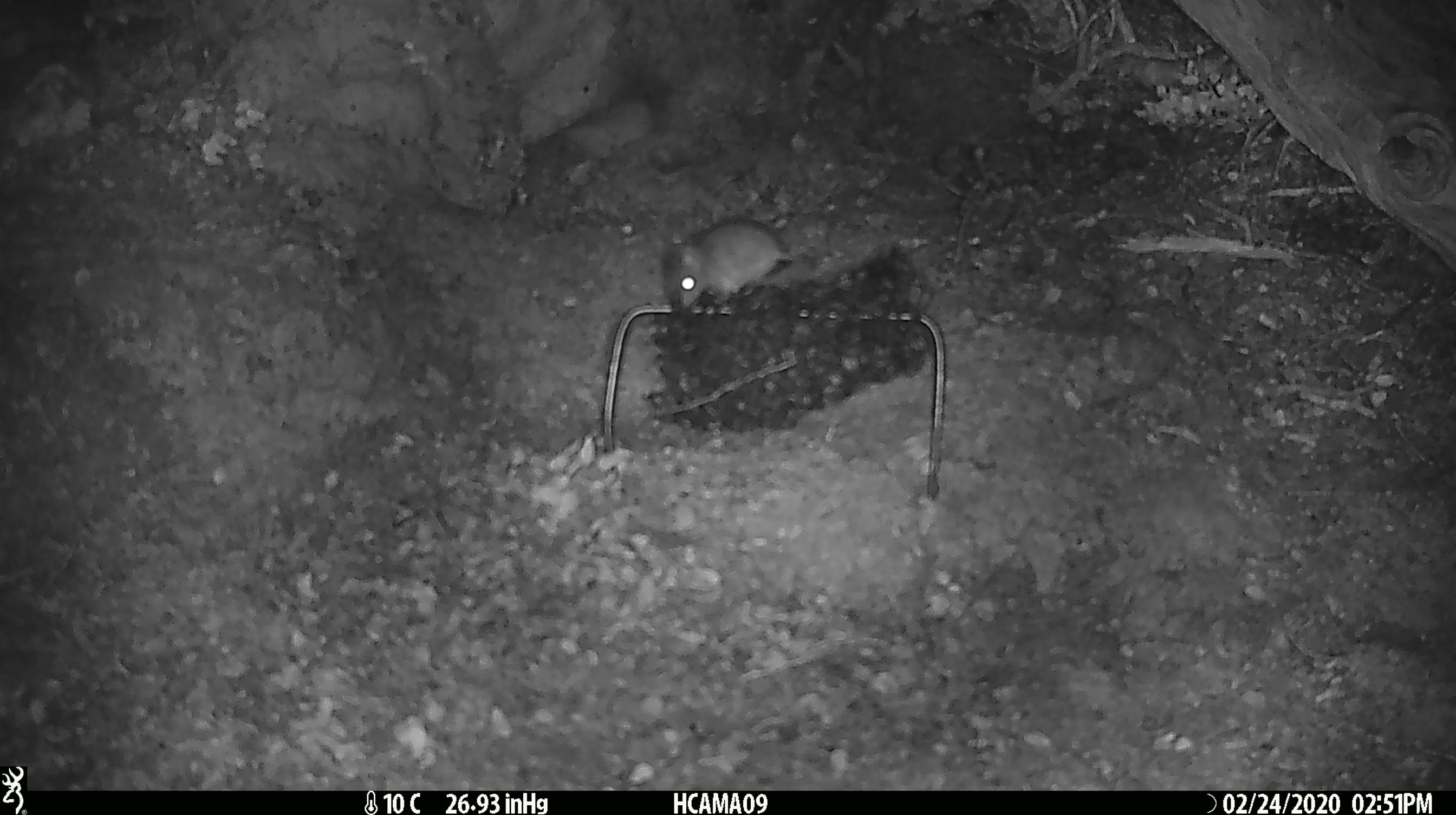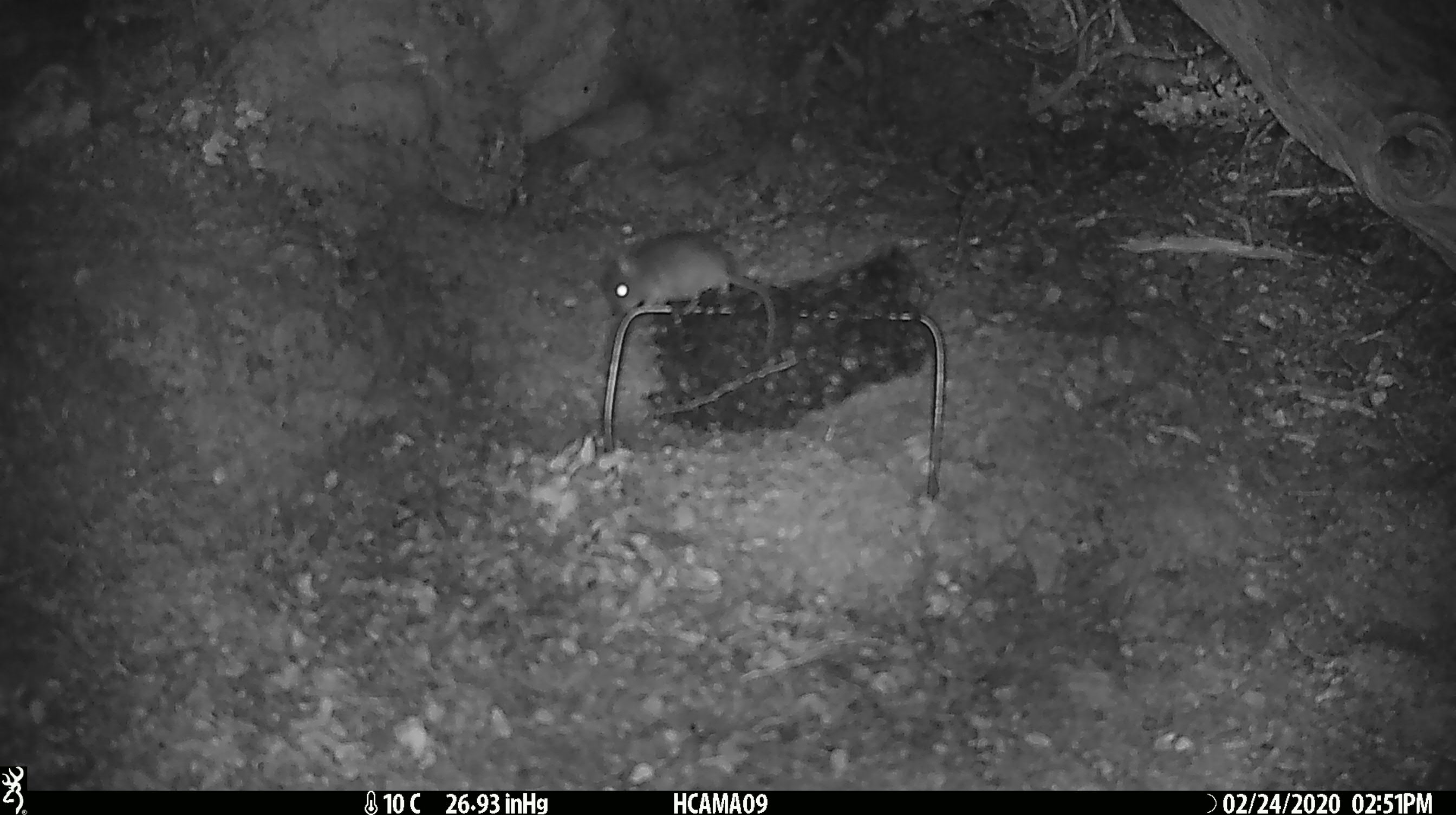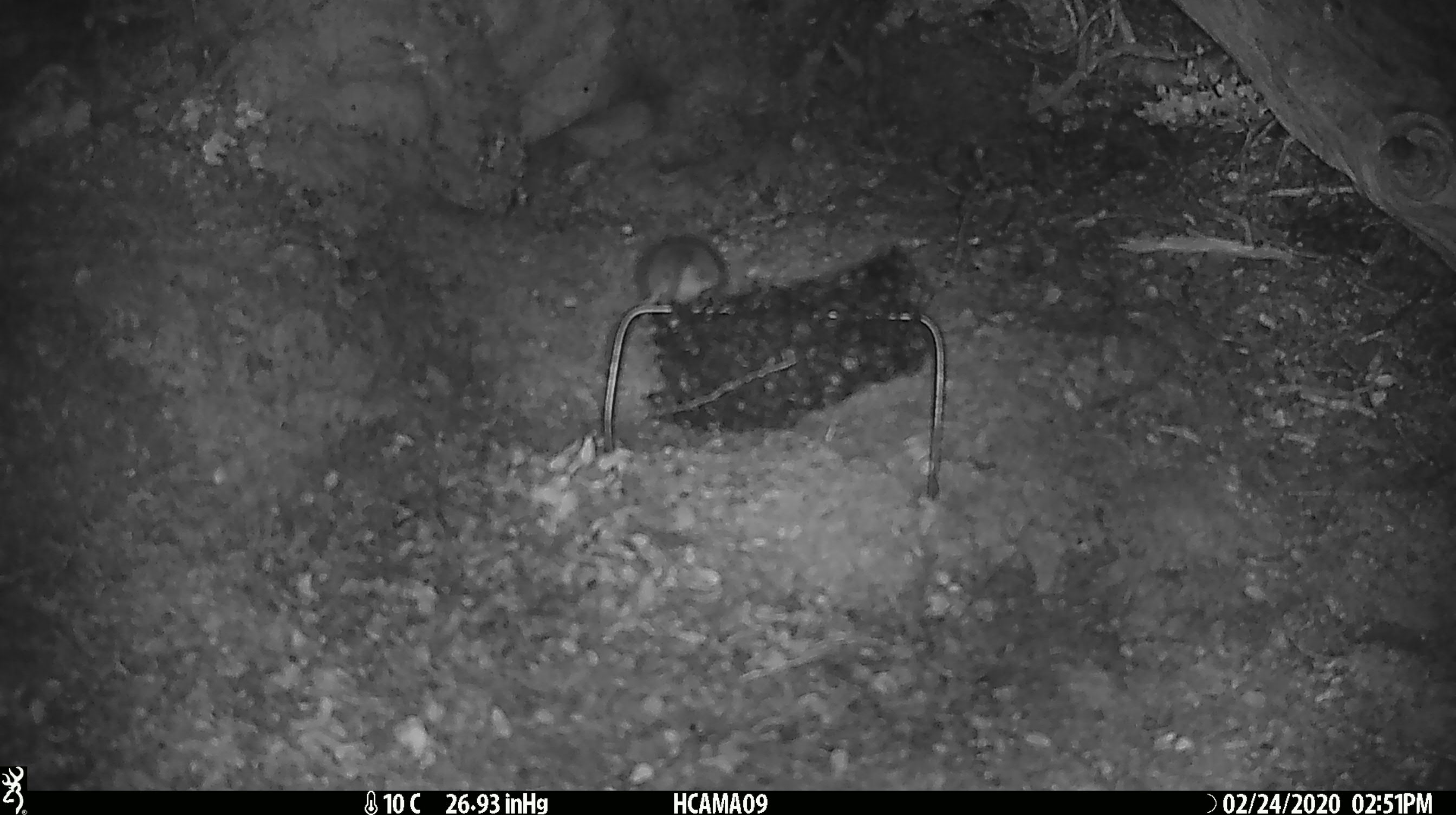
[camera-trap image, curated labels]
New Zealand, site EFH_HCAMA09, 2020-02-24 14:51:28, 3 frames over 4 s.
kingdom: Animalia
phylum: Chordata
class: Mammalia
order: Rodentia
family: Muridae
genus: Mus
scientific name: Mus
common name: mouse